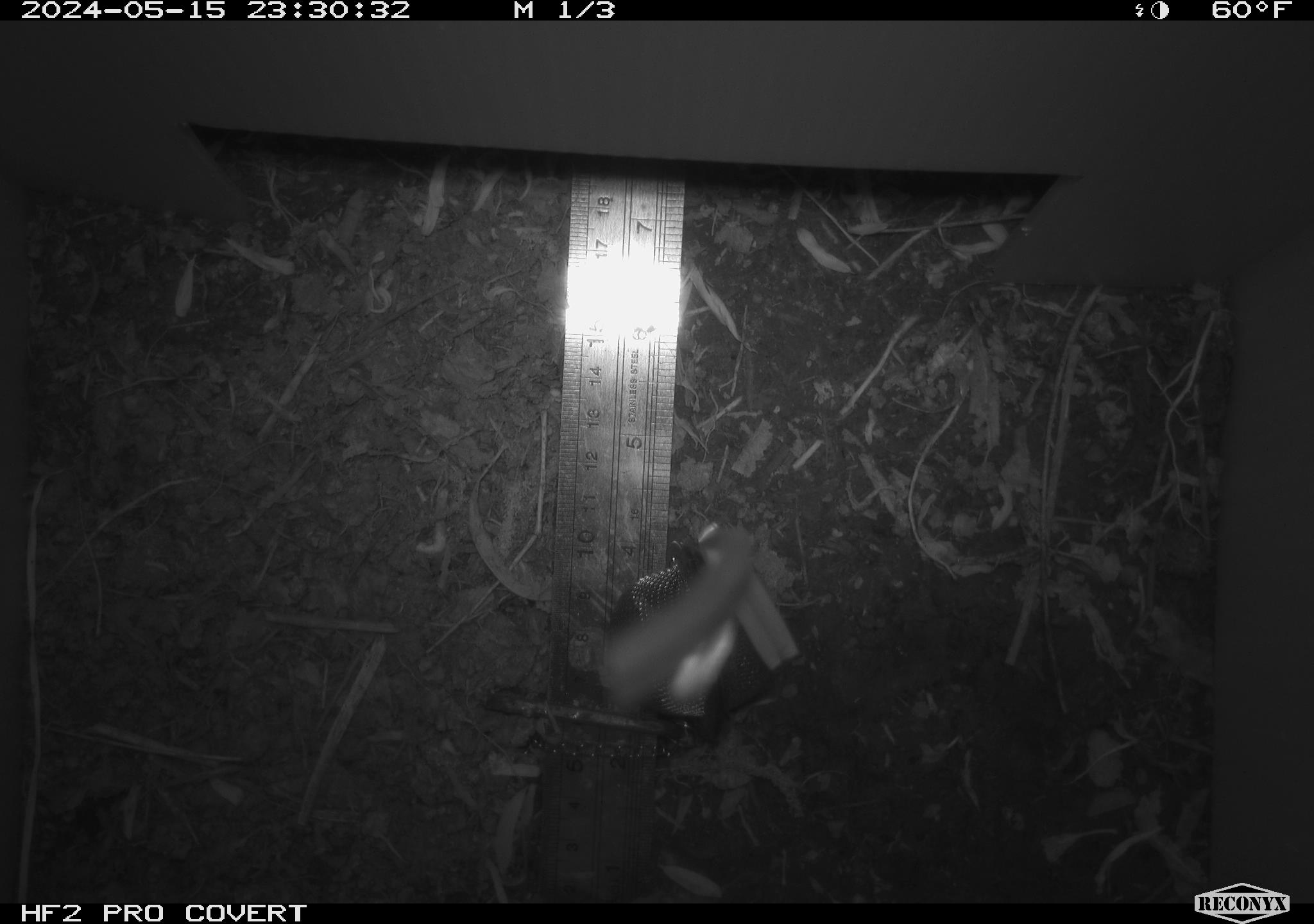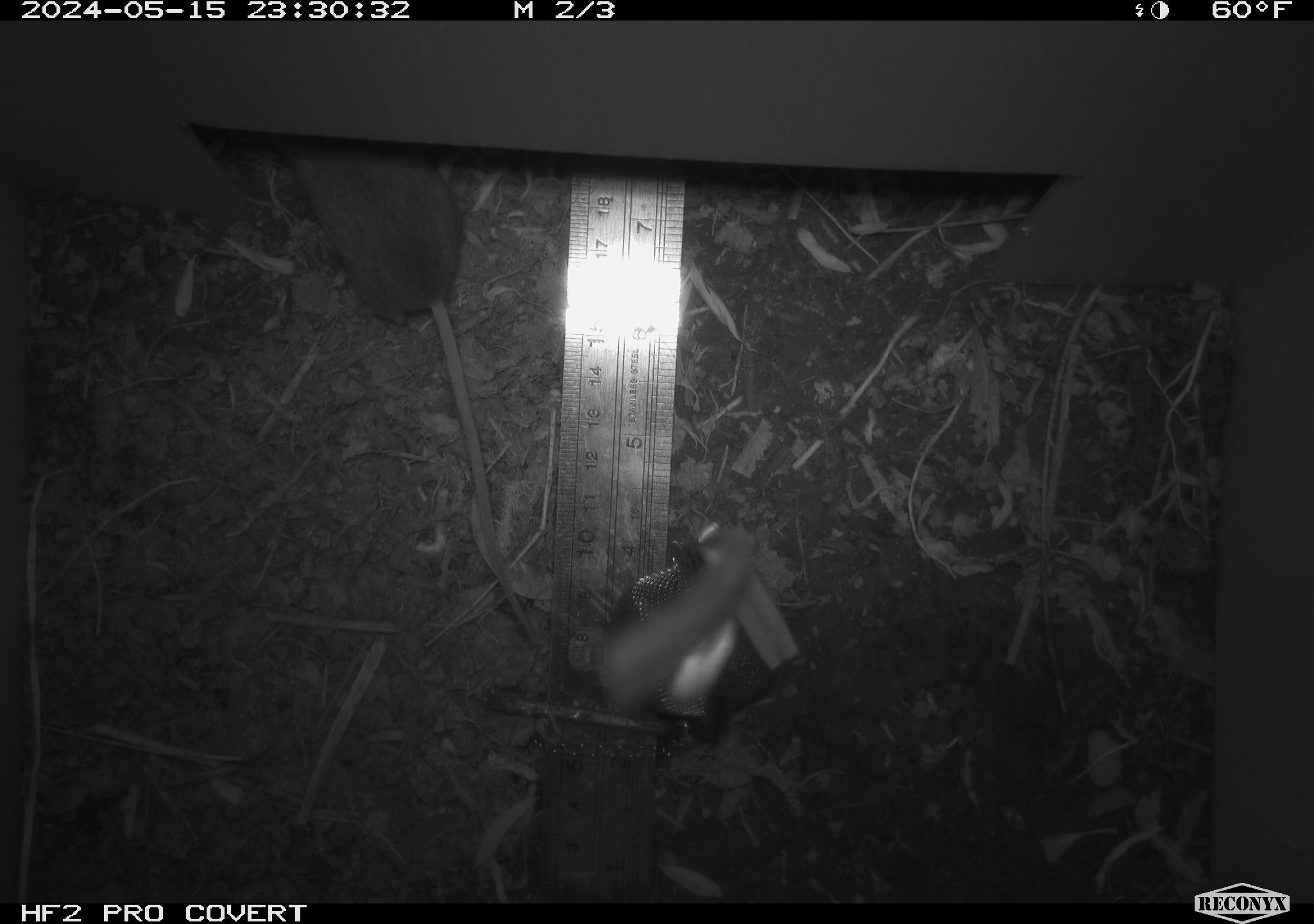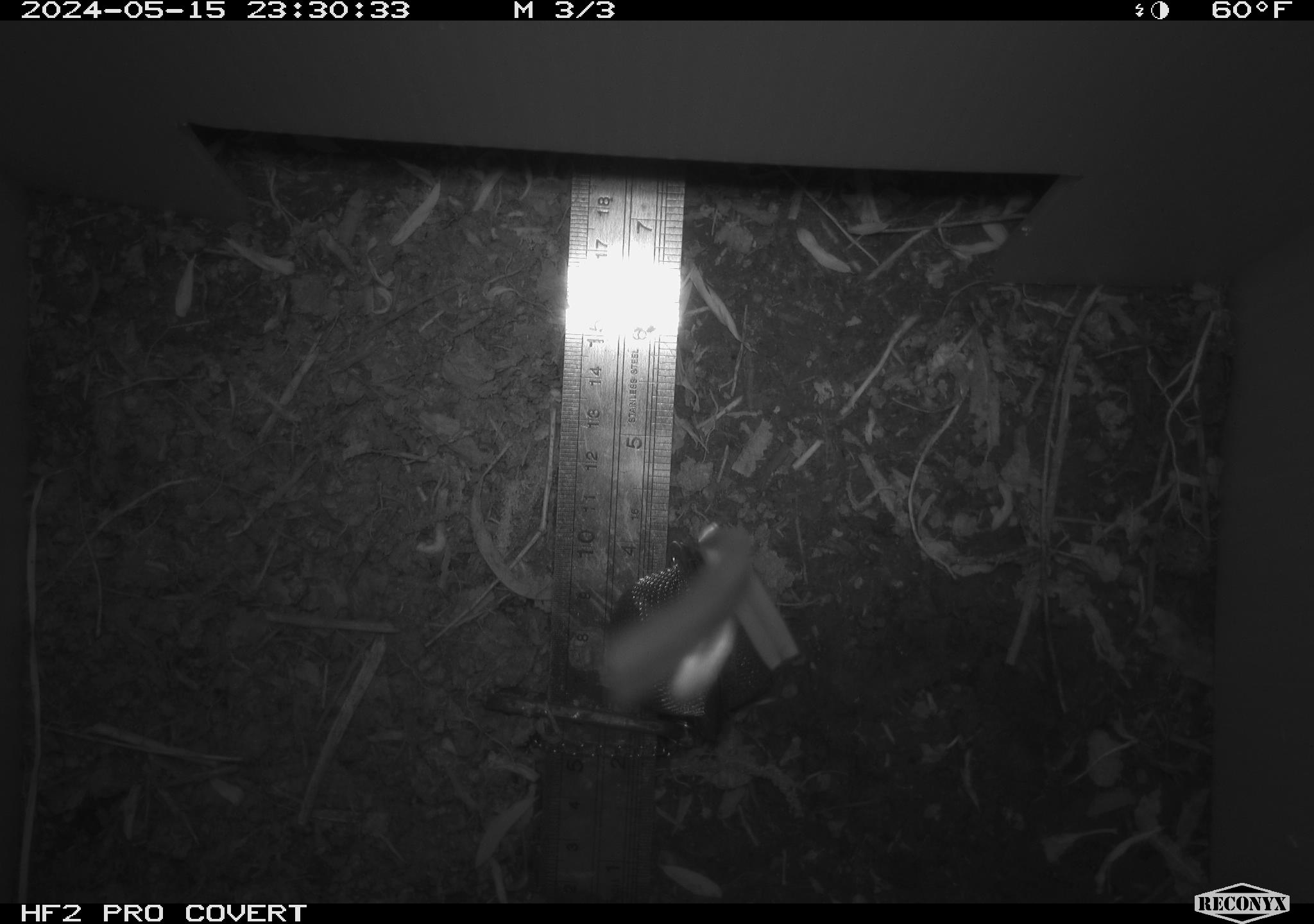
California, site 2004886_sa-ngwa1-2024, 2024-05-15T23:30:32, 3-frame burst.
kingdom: Animalia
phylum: Chordata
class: Mammalia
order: Rodentia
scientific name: Rodentia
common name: mouse species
Mouse species (Rodentia).